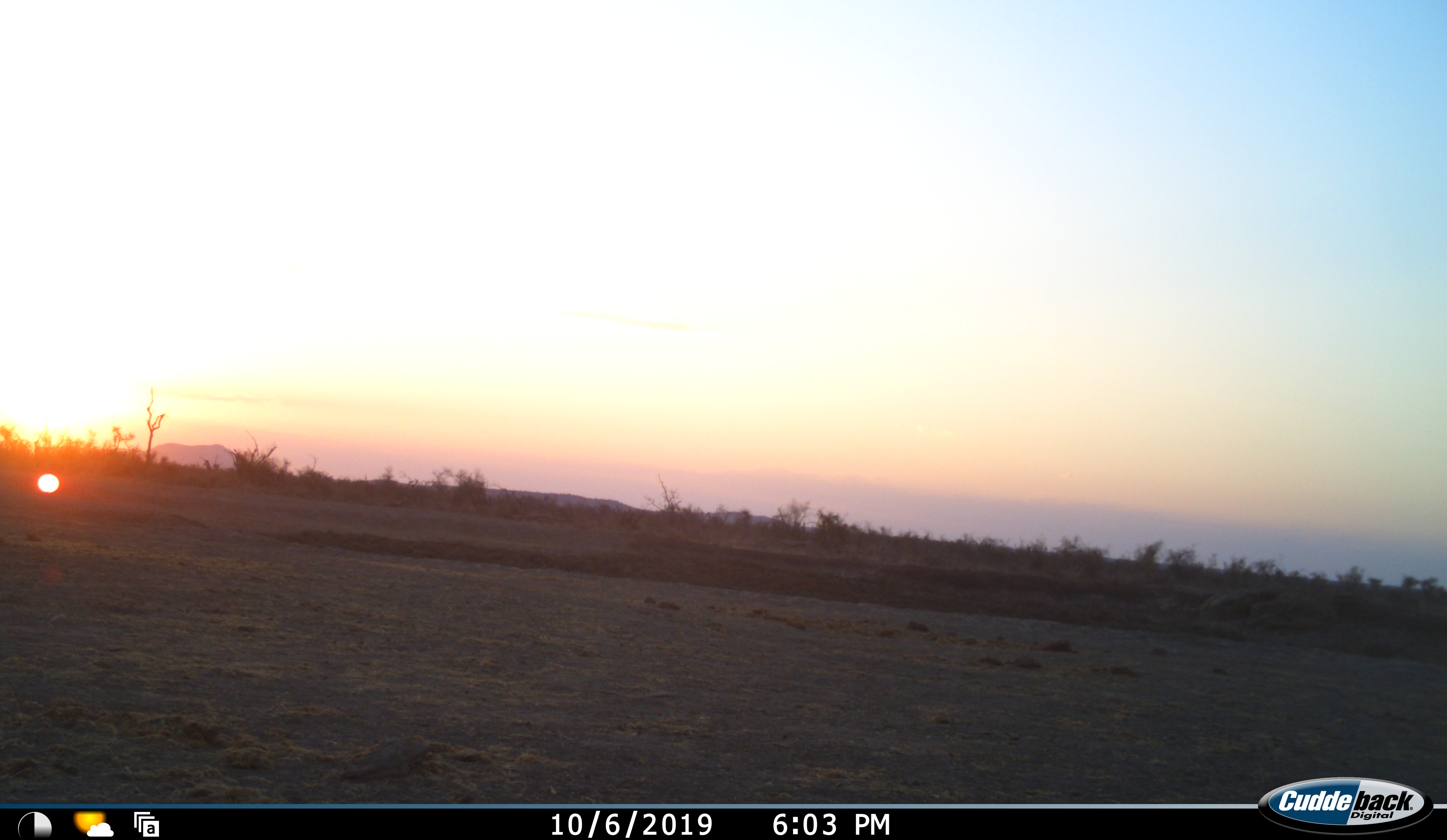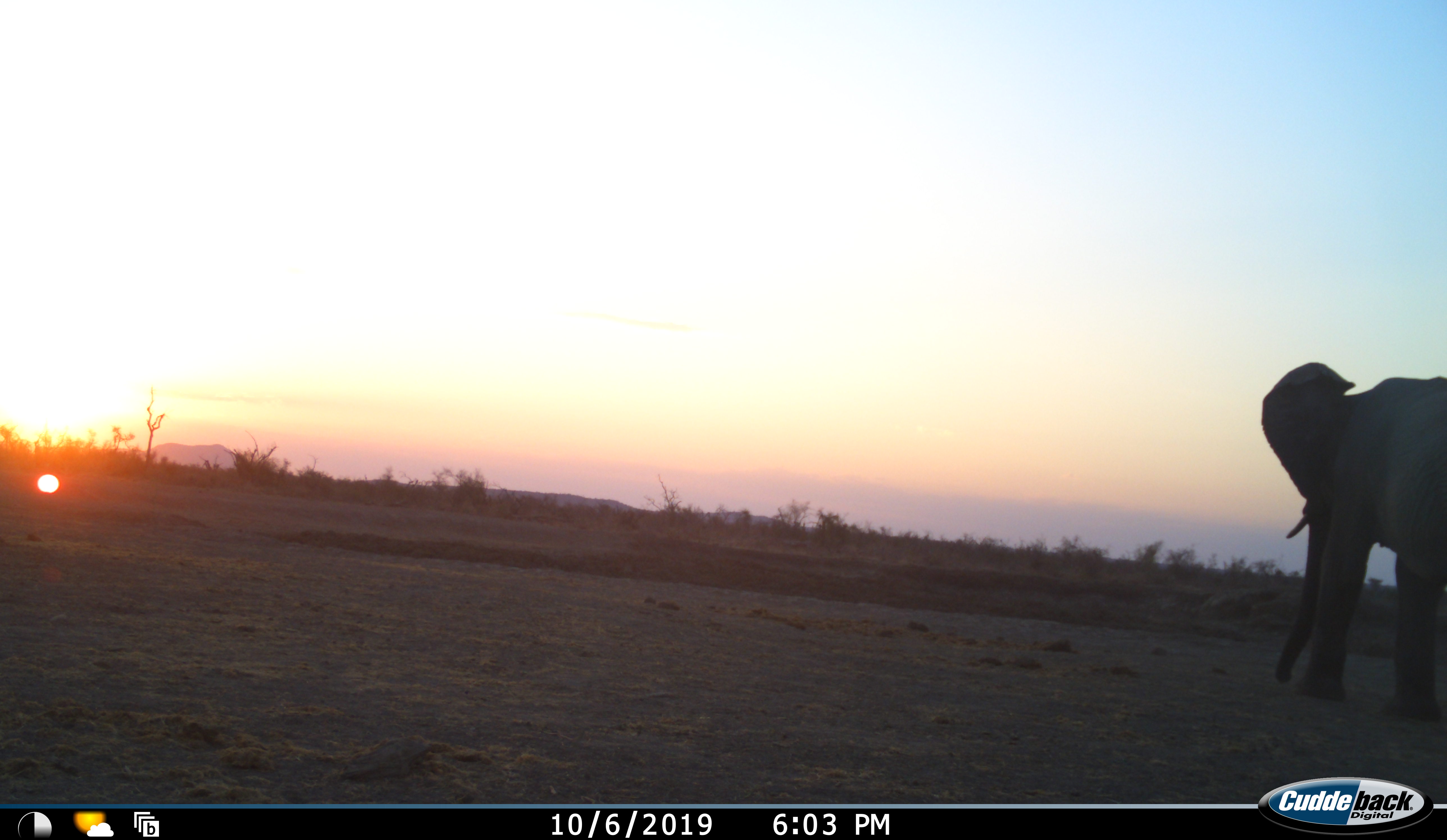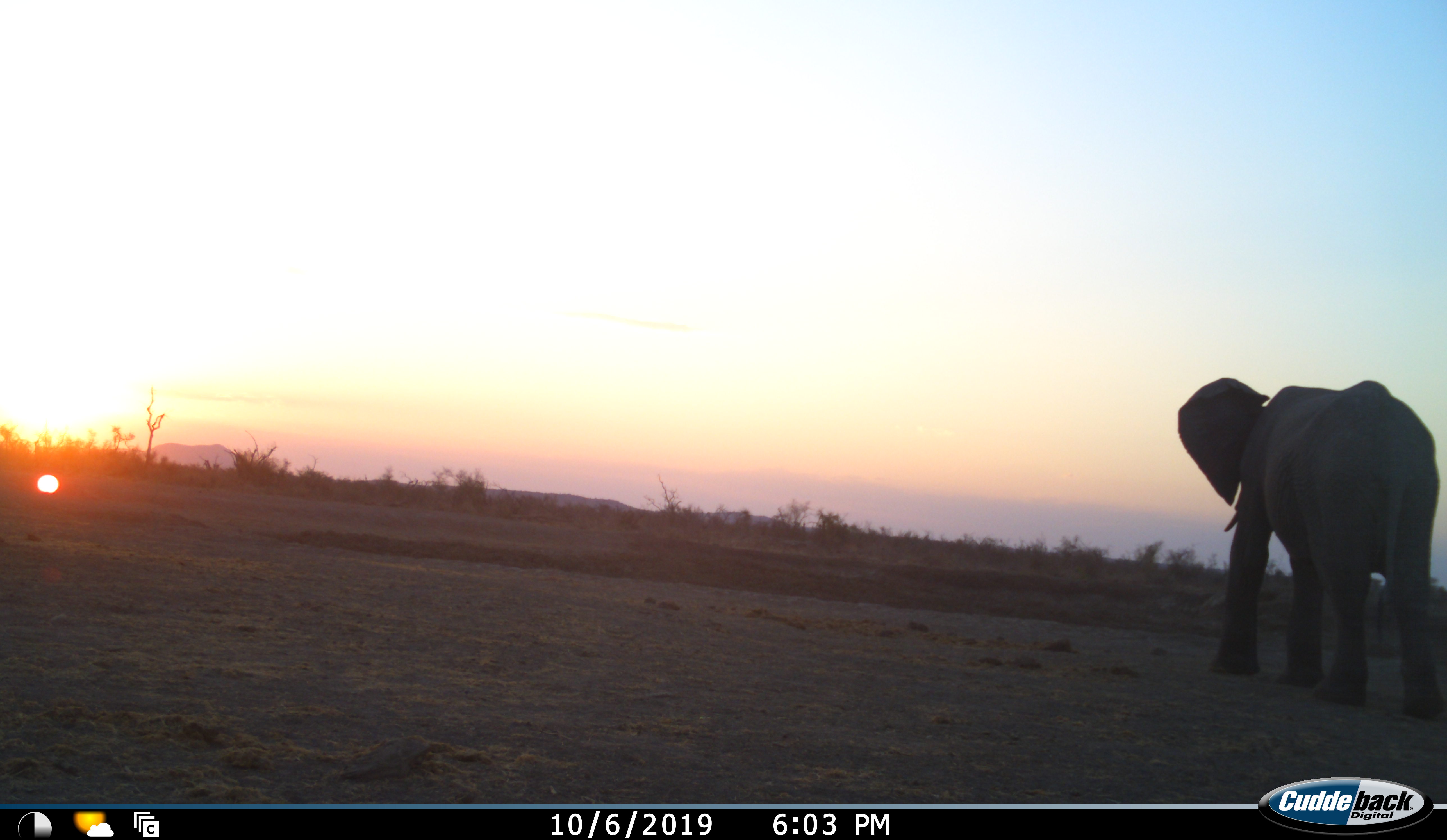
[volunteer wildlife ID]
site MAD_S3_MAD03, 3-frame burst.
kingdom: Animalia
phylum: Chordata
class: Mammalia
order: Proboscidea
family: Elephantidae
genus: Loxodonta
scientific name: Loxodonta africana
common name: african bush elephant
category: elephant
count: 1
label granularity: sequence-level